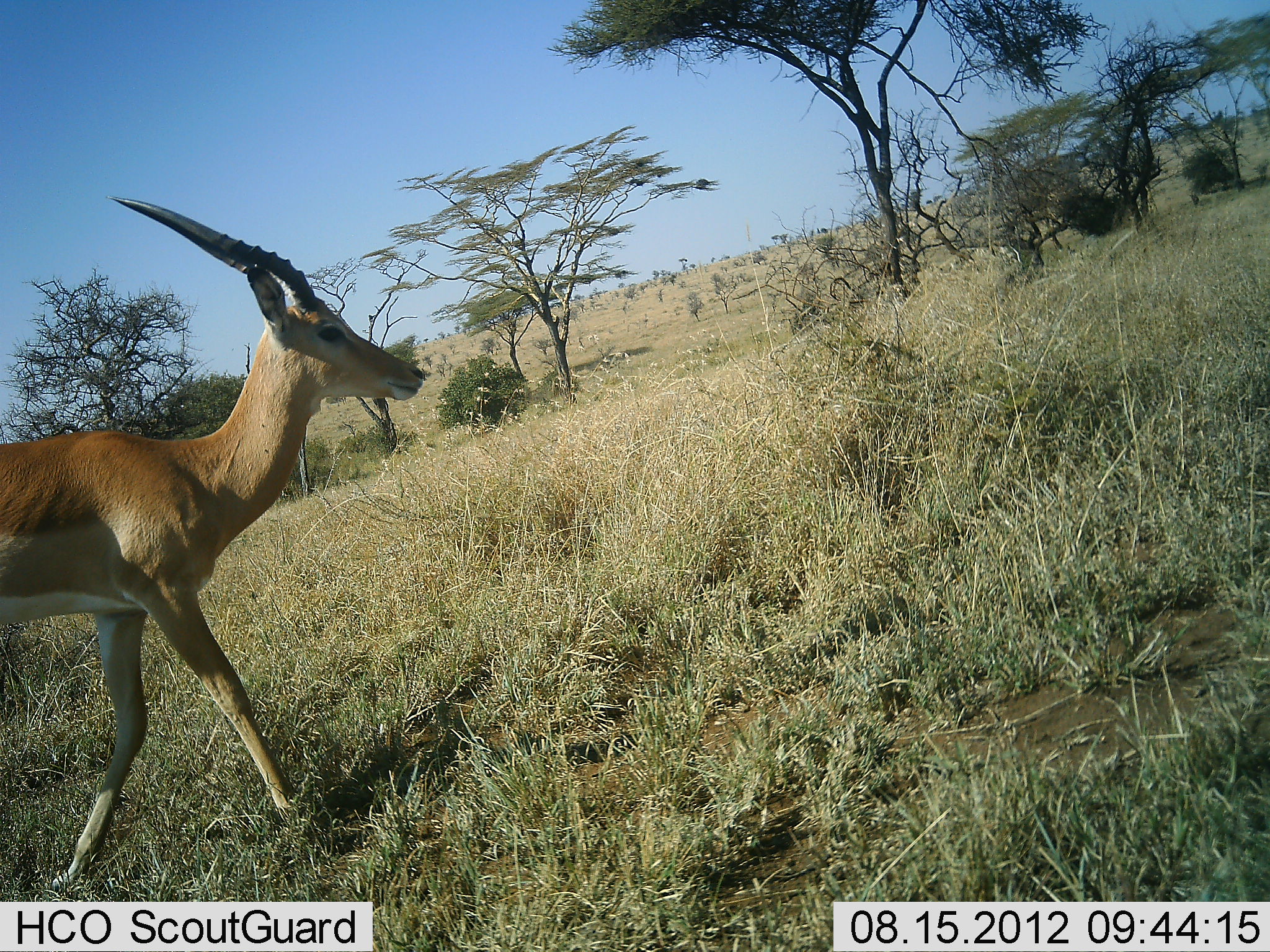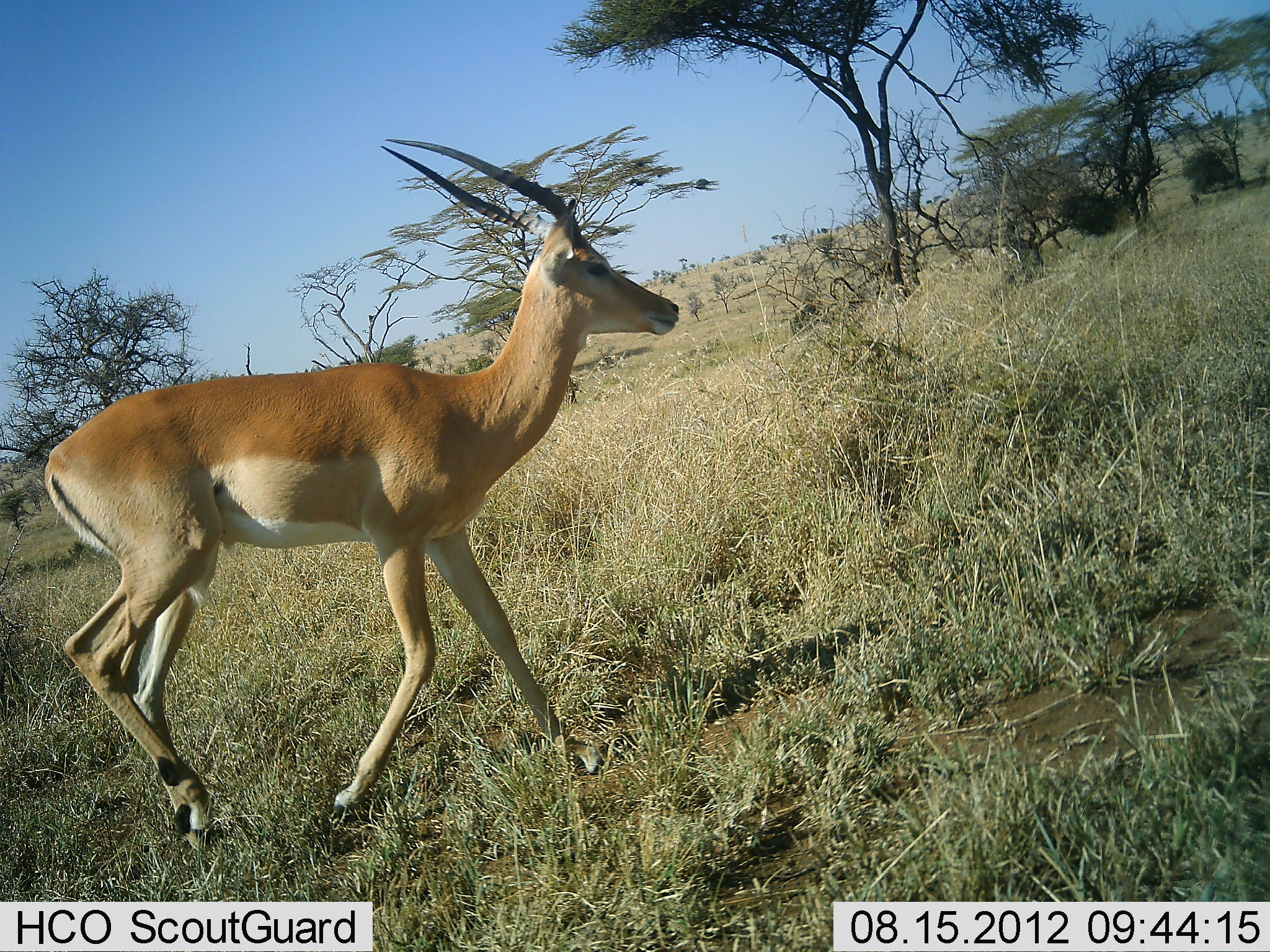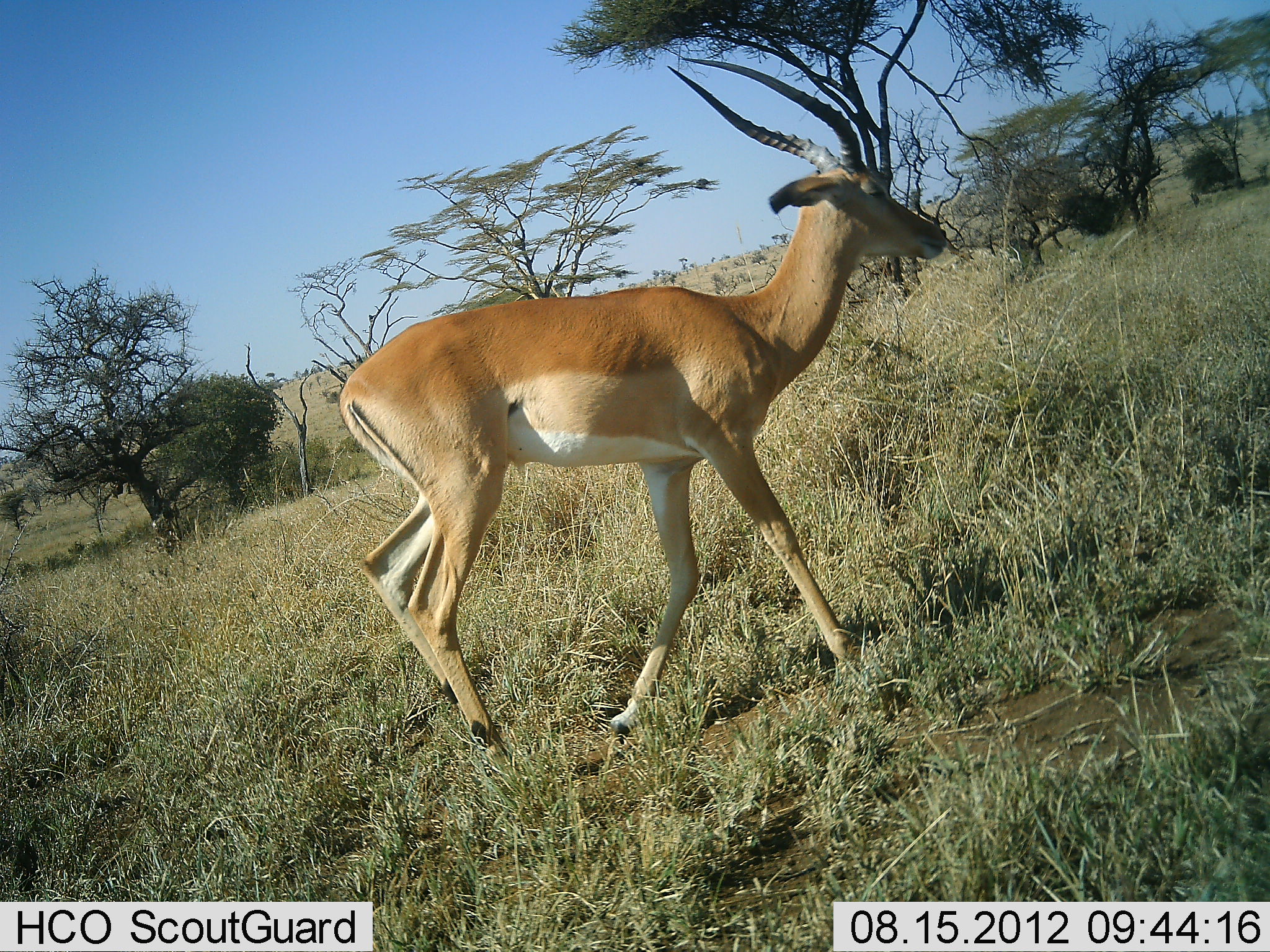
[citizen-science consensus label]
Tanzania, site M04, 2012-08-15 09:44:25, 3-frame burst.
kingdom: Animalia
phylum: Chordata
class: Mammalia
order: Artiodactyla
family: Bovidae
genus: Aepyceros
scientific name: Aepyceros melampus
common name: impala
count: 1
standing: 0%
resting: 0%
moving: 100%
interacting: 0%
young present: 0%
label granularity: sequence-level